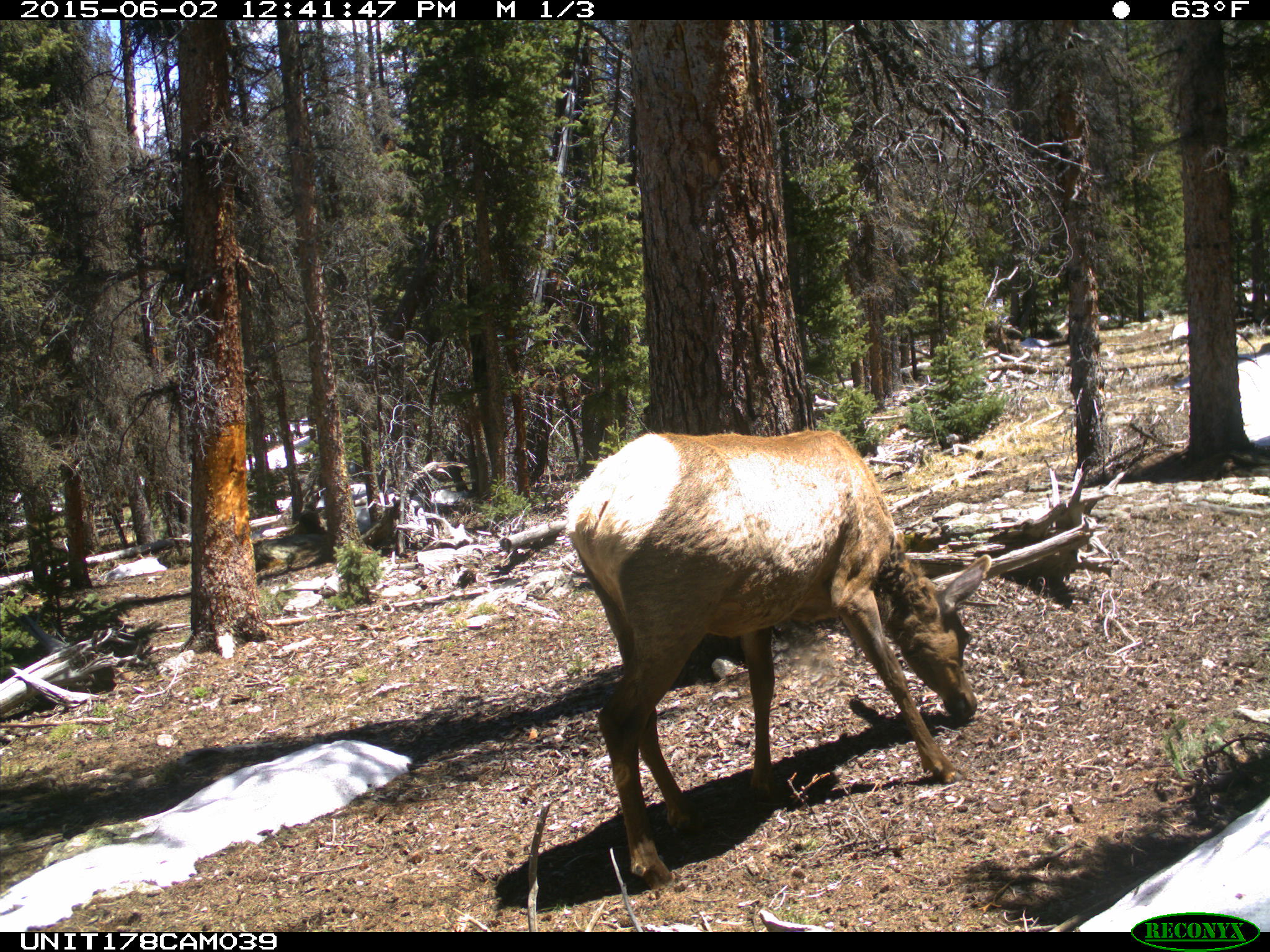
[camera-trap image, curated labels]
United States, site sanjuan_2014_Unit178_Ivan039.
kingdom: Animalia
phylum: Chordata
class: Mammalia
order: Artiodactyla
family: Cervidae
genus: Cervus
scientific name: Cervus elaphus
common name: red deer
Cervus elaphus (red deer).